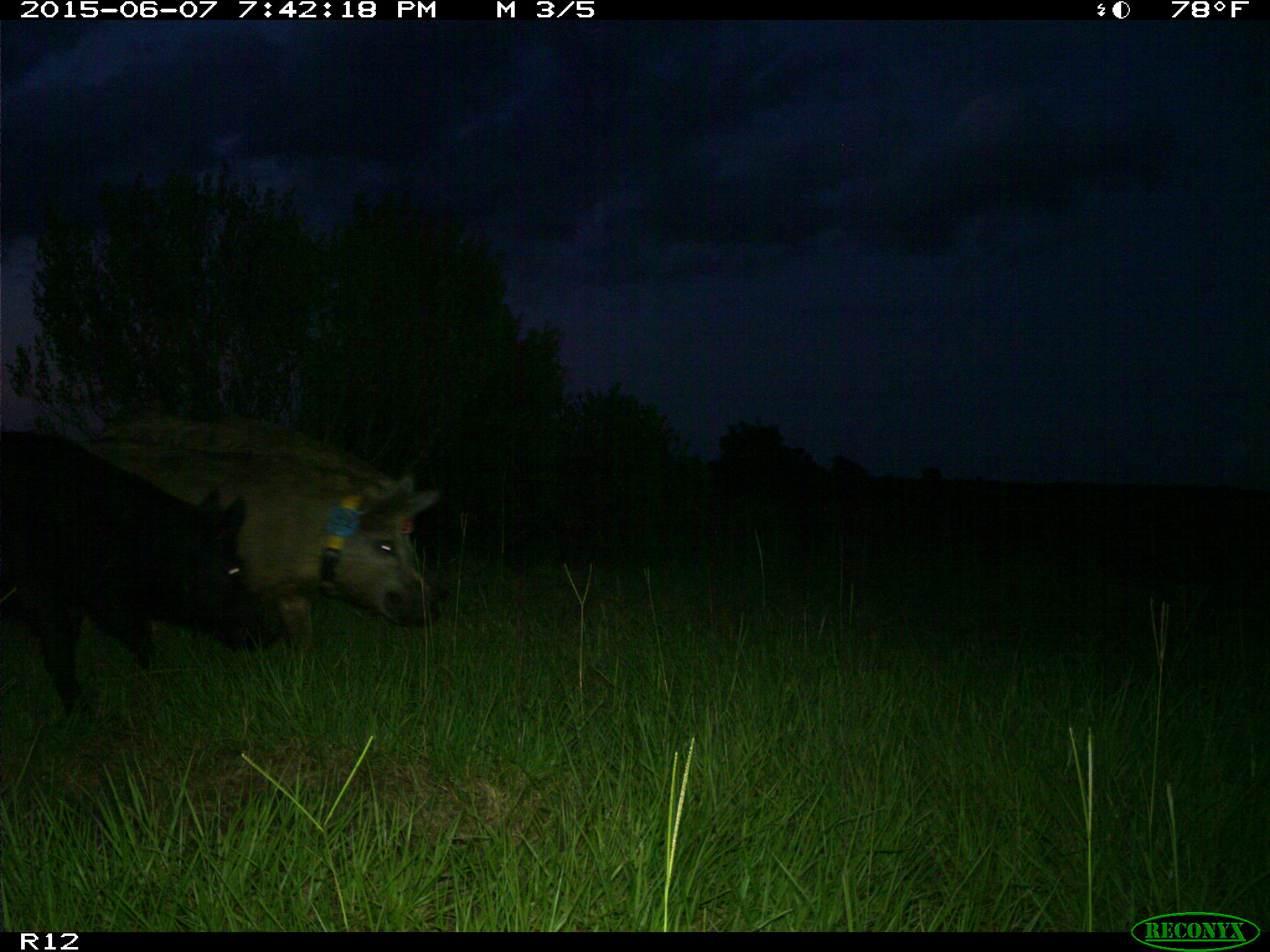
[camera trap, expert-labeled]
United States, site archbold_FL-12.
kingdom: Animalia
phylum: Chordata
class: Mammalia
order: Artiodactyla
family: Suidae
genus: Sus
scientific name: Sus scrofa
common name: wild boar